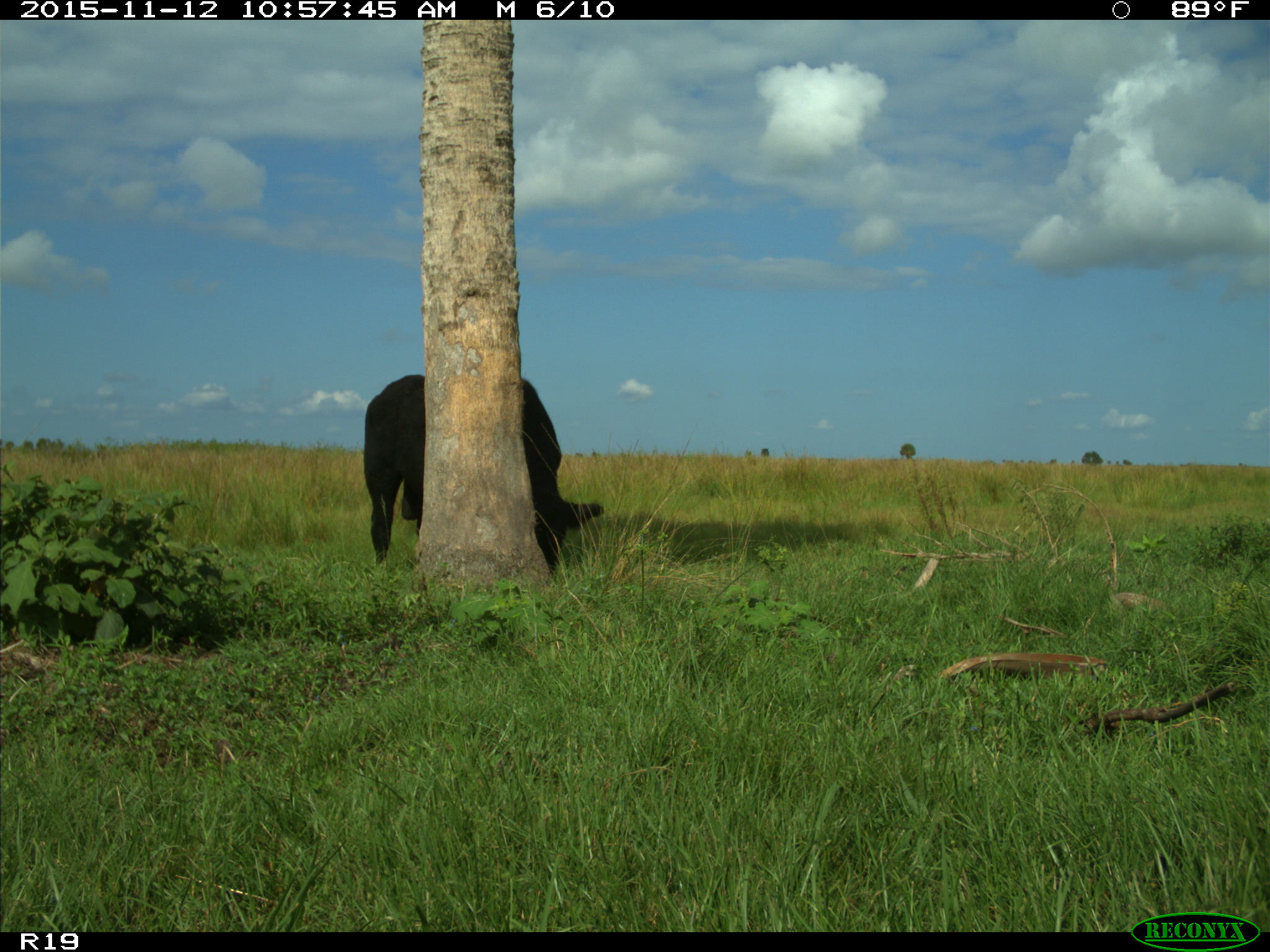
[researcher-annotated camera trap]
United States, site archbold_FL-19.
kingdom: Animalia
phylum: Chordata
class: Mammalia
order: Artiodactyla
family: Bovidae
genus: Bos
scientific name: Bos taurus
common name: domestic cow